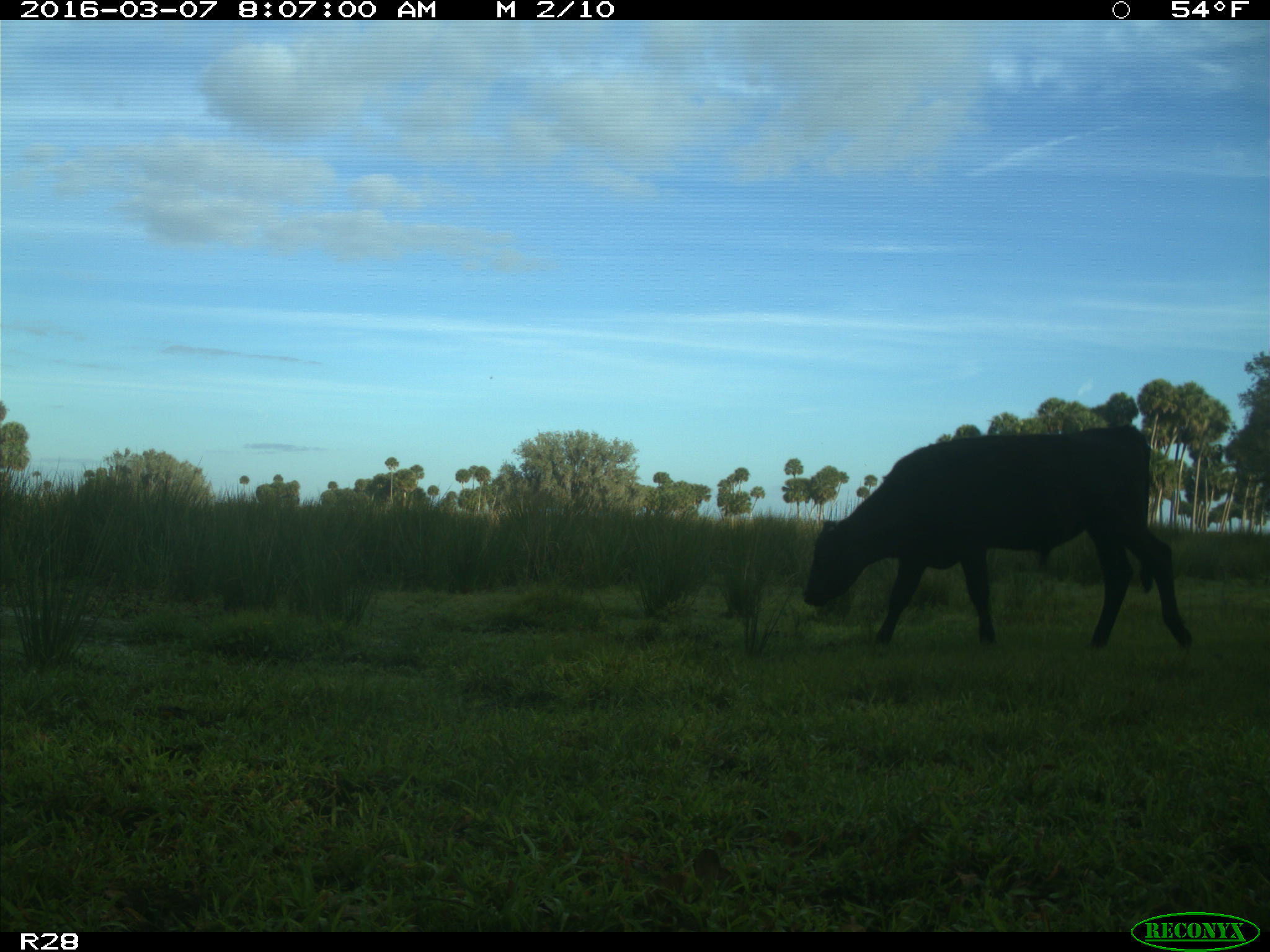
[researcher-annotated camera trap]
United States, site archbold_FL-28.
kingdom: Animalia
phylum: Chordata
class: Mammalia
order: Artiodactyla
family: Bovidae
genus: Bos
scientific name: Bos taurus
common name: domestic cow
Bos taurus (domestic cow).